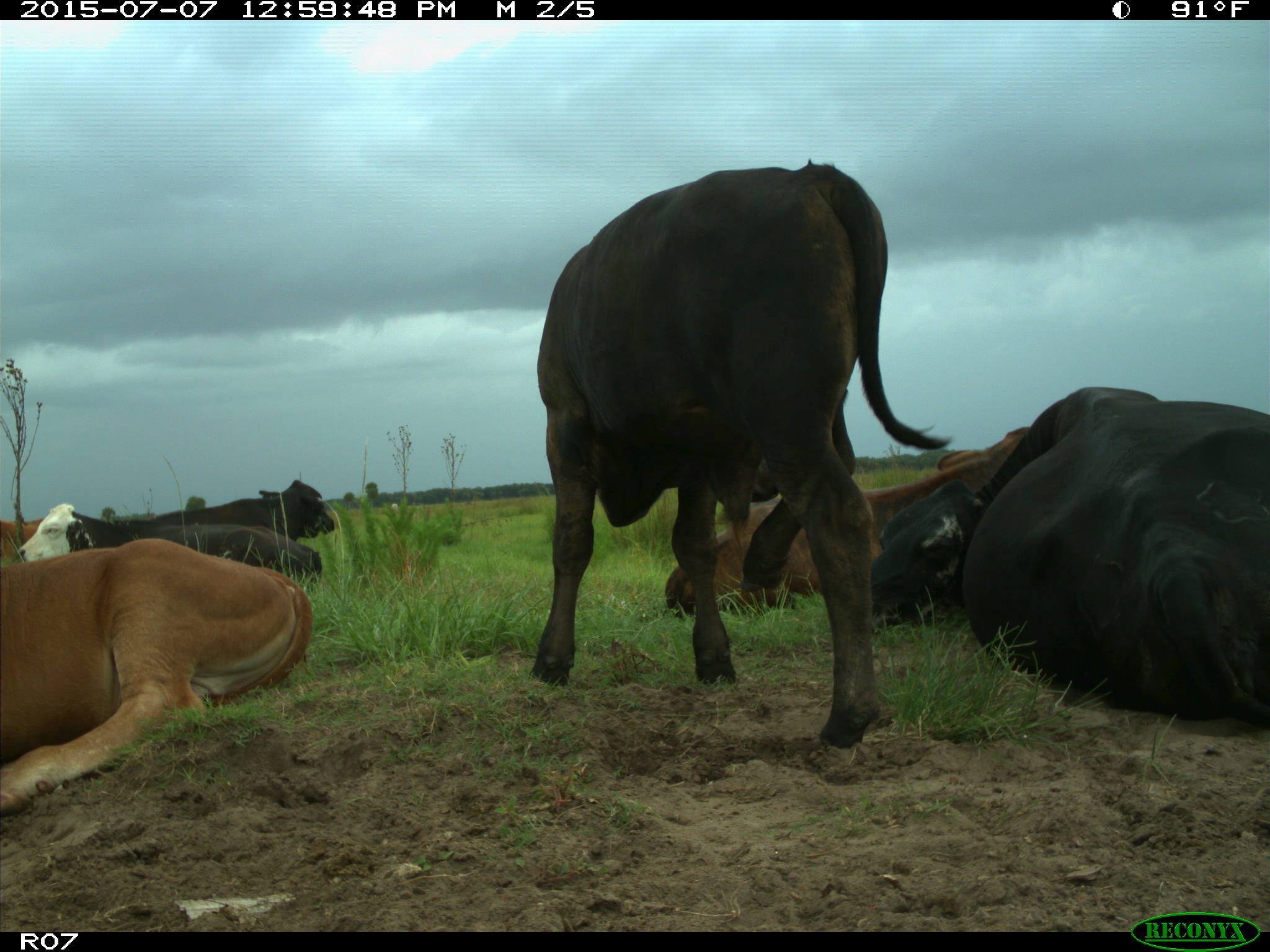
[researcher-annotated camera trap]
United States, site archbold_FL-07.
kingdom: Animalia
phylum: Chordata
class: Mammalia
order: Artiodactyla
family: Bovidae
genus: Bos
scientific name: Bos taurus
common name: domestic cow